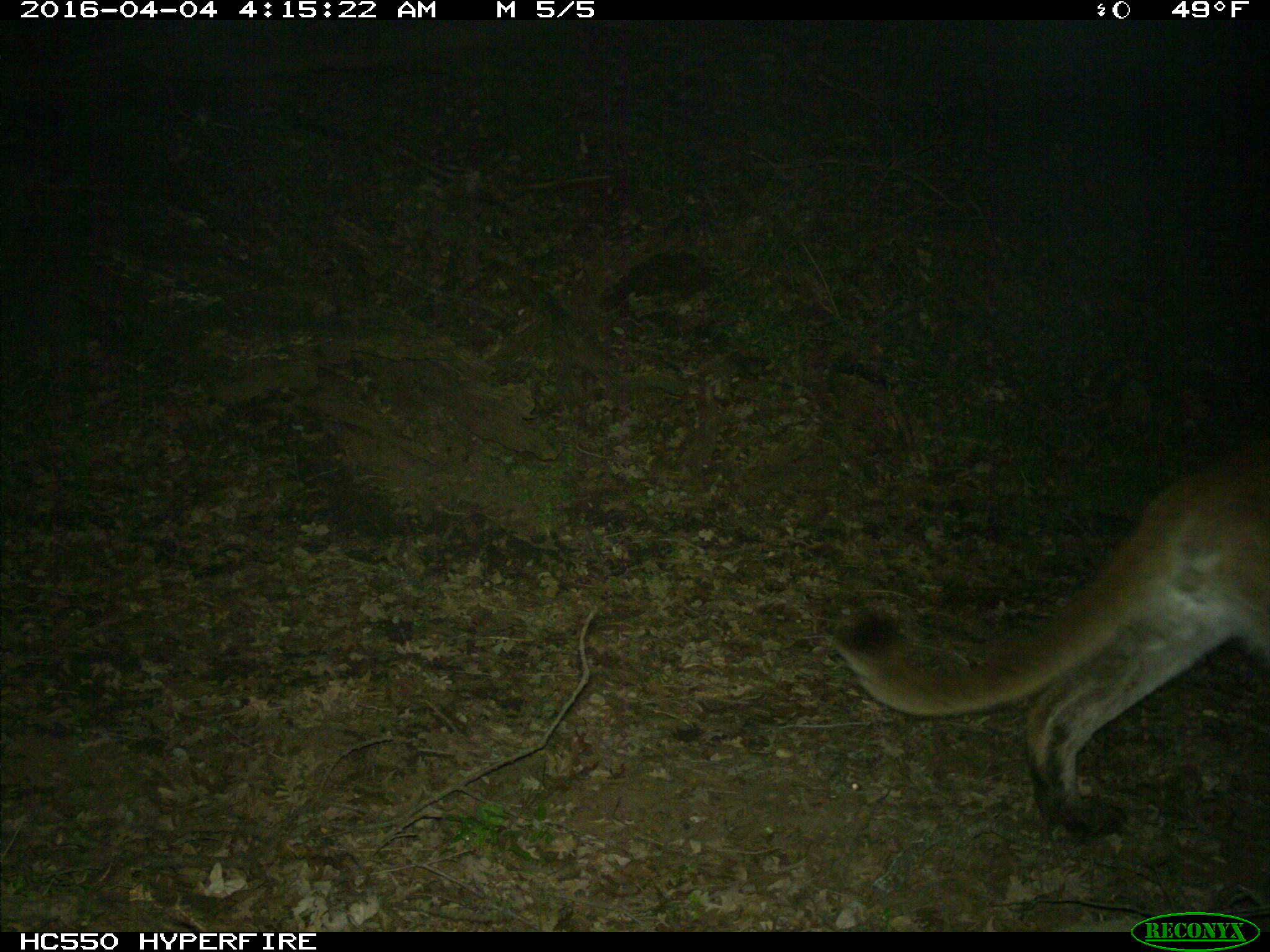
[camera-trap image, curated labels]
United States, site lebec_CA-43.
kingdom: Animalia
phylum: Chordata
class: Mammalia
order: Carnivora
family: Felidae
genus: Puma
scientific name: Puma concolor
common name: mountain lion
Puma concolor (mountain lion).